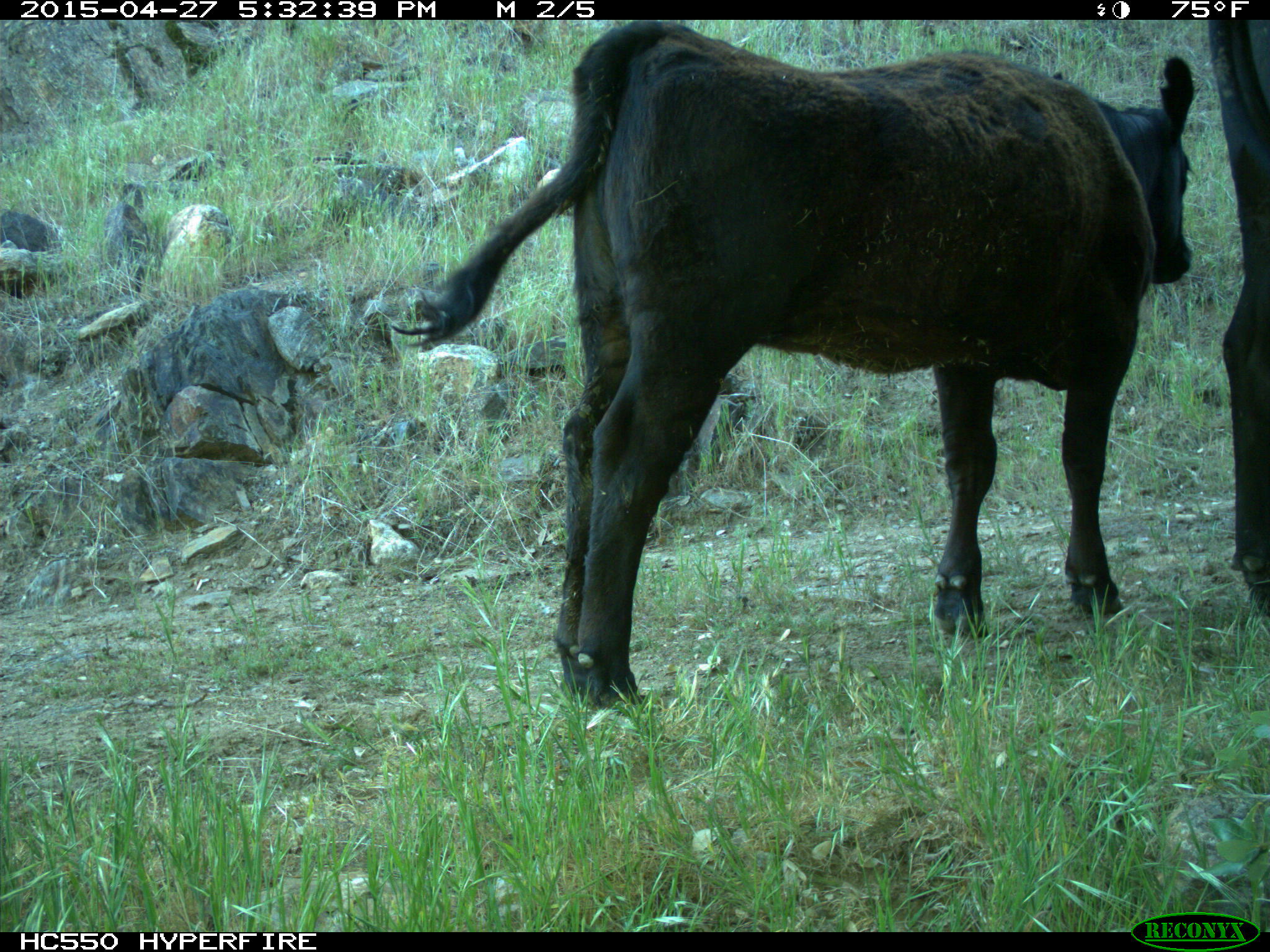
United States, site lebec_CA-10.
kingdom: Animalia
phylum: Chordata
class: Mammalia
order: Artiodactyla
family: Bovidae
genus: Bos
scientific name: Bos taurus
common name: domestic cow